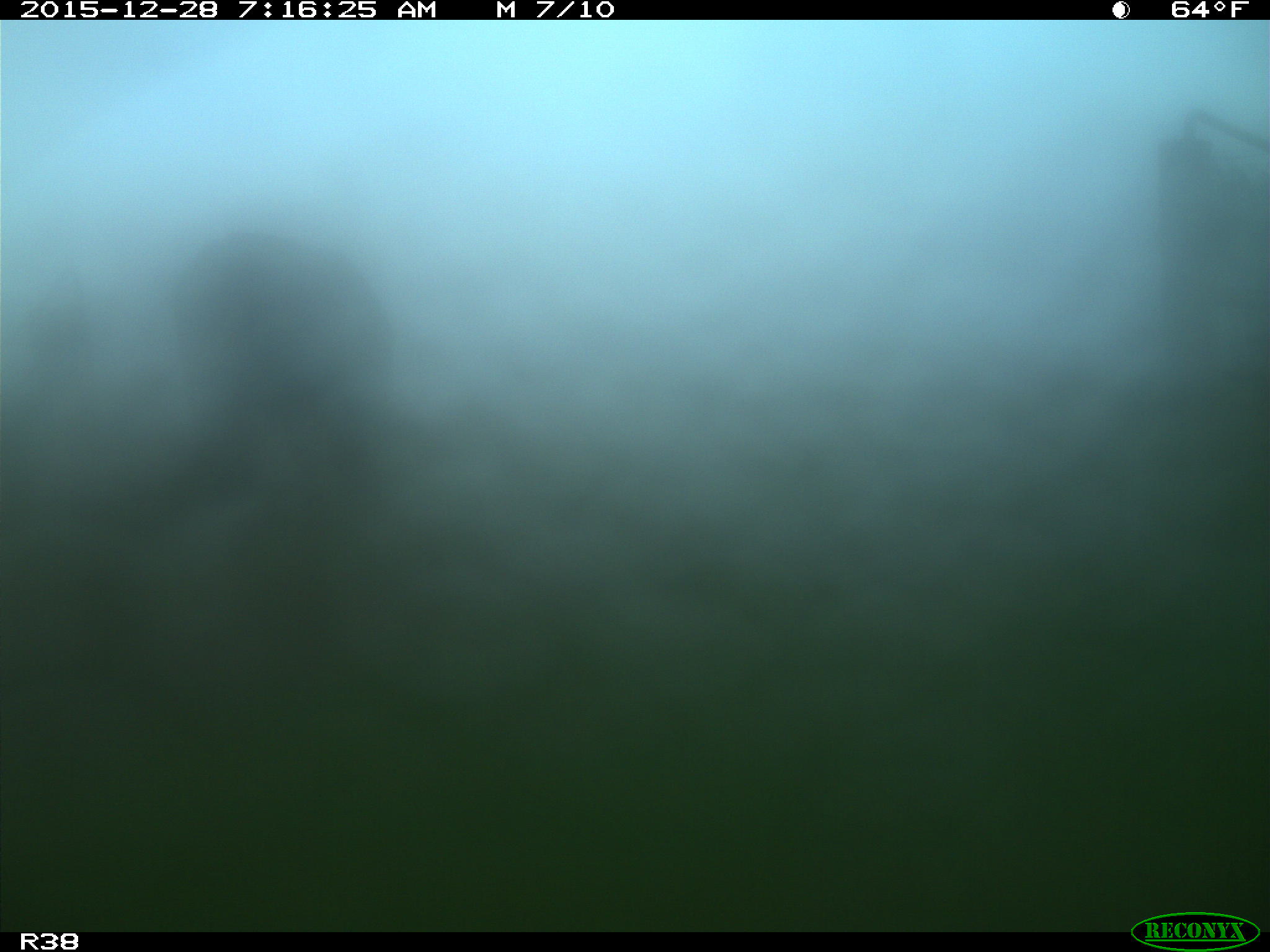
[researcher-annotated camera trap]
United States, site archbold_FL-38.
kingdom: Animalia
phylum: Chordata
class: Mammalia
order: Artiodactyla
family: Bovidae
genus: Bos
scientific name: Bos taurus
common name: domestic cow